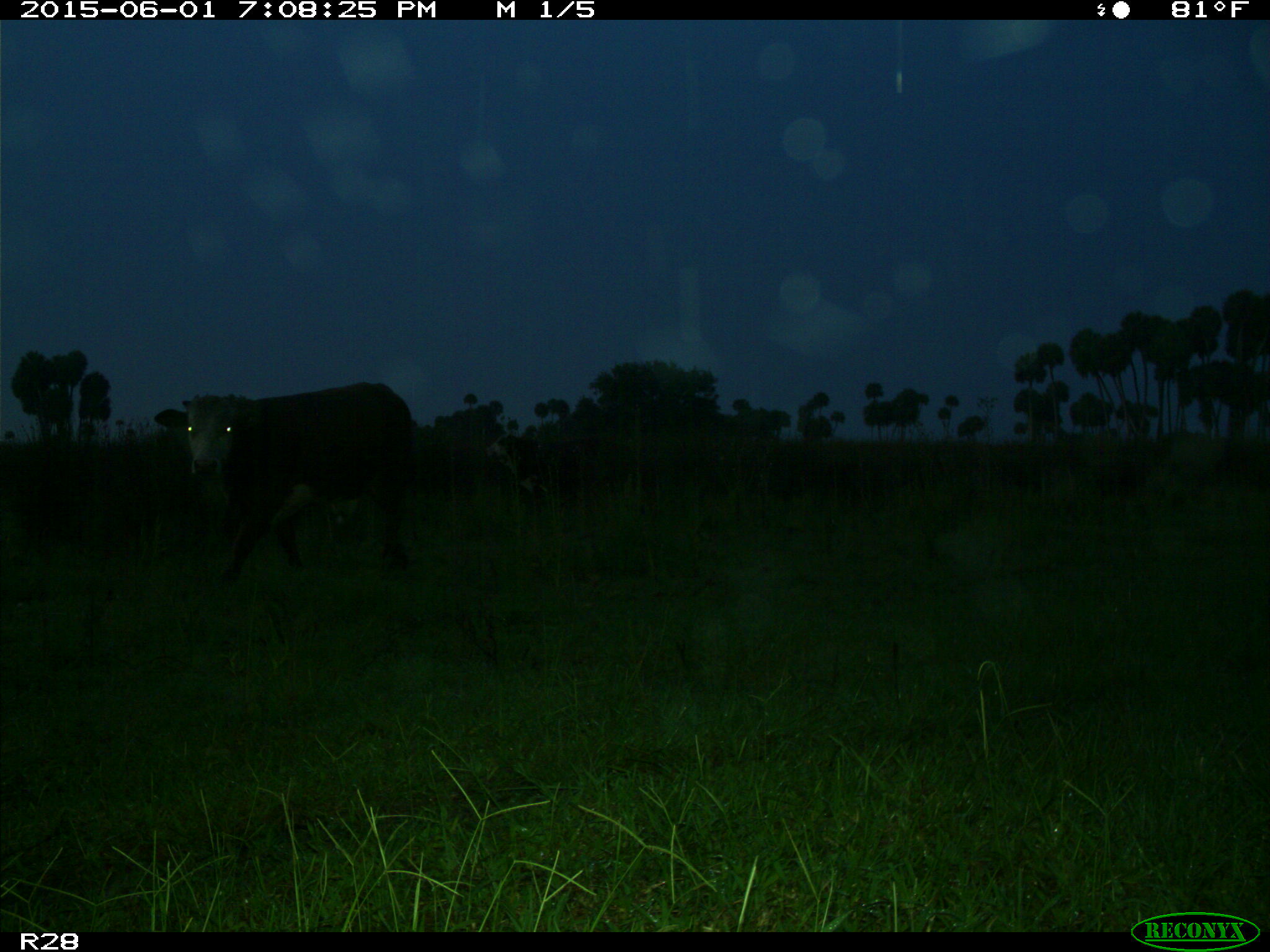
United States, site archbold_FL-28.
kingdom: Animalia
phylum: Chordata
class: Mammalia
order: Artiodactyla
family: Bovidae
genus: Bos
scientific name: Bos taurus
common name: domestic cow